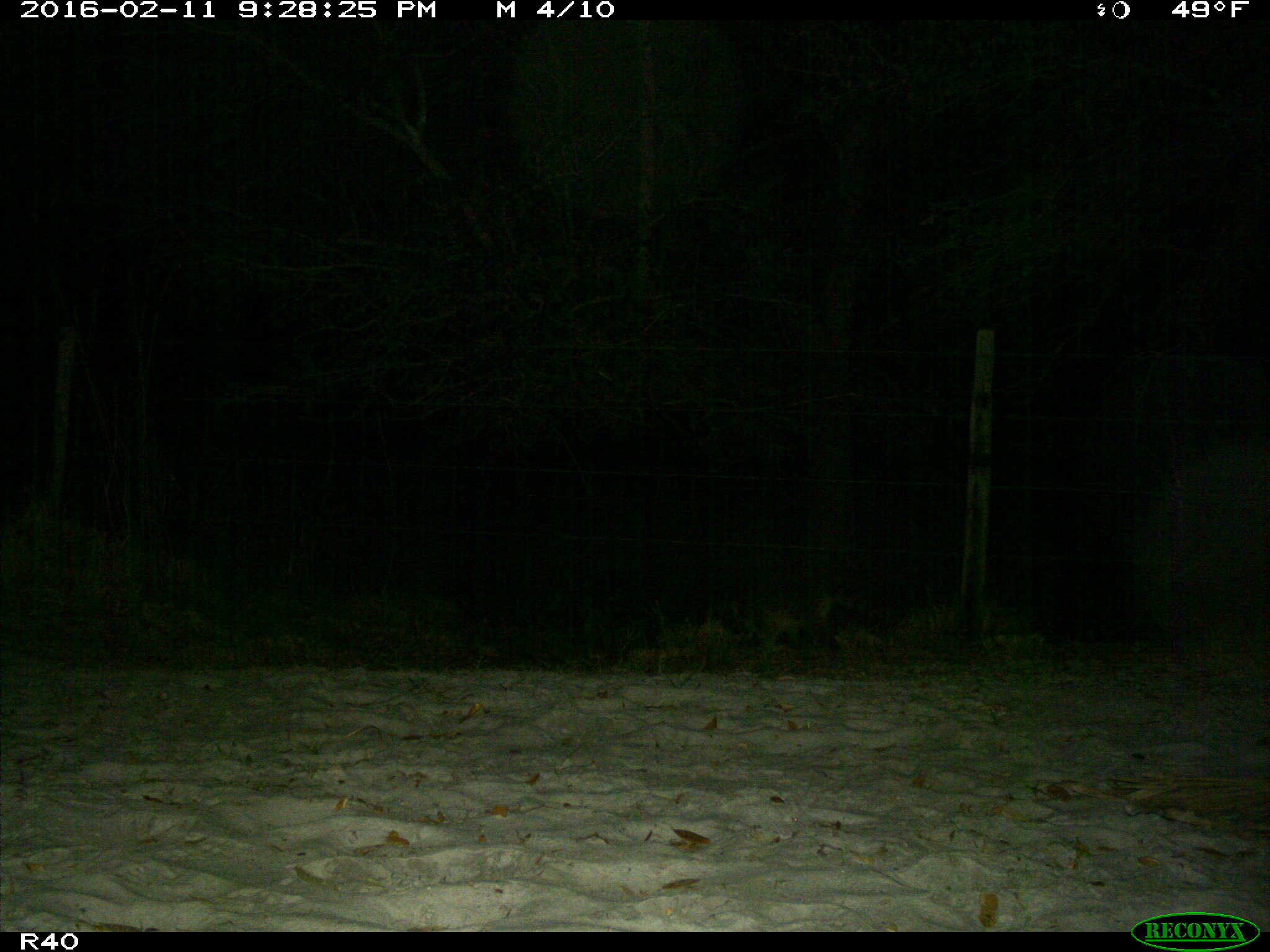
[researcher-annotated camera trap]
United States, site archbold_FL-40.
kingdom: Animalia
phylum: Chordata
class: Mammalia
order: Carnivora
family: Procyonidae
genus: Procyon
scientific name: Procyon lotor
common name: common raccoon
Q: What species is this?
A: Procyon lotor (common raccoon).